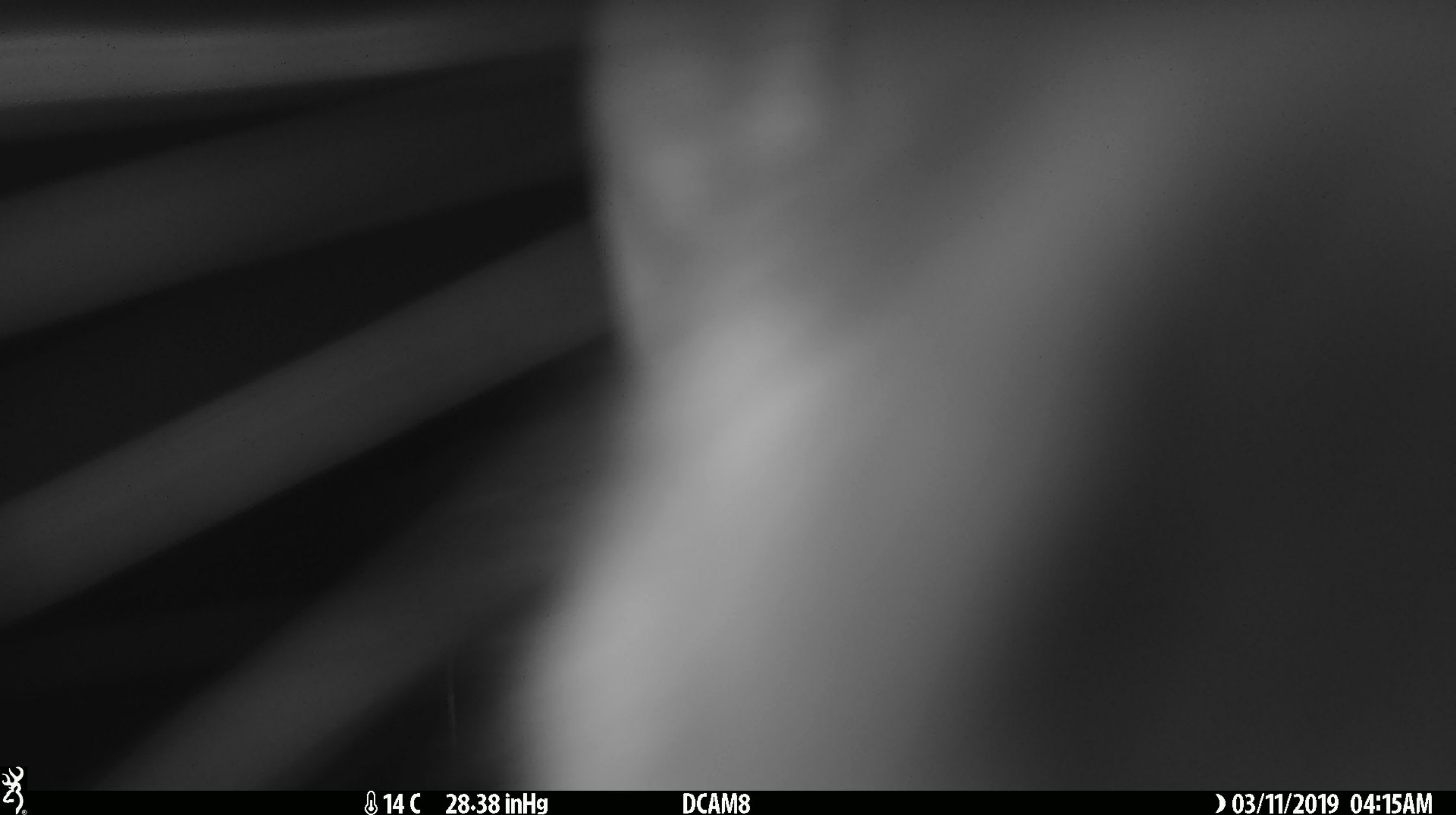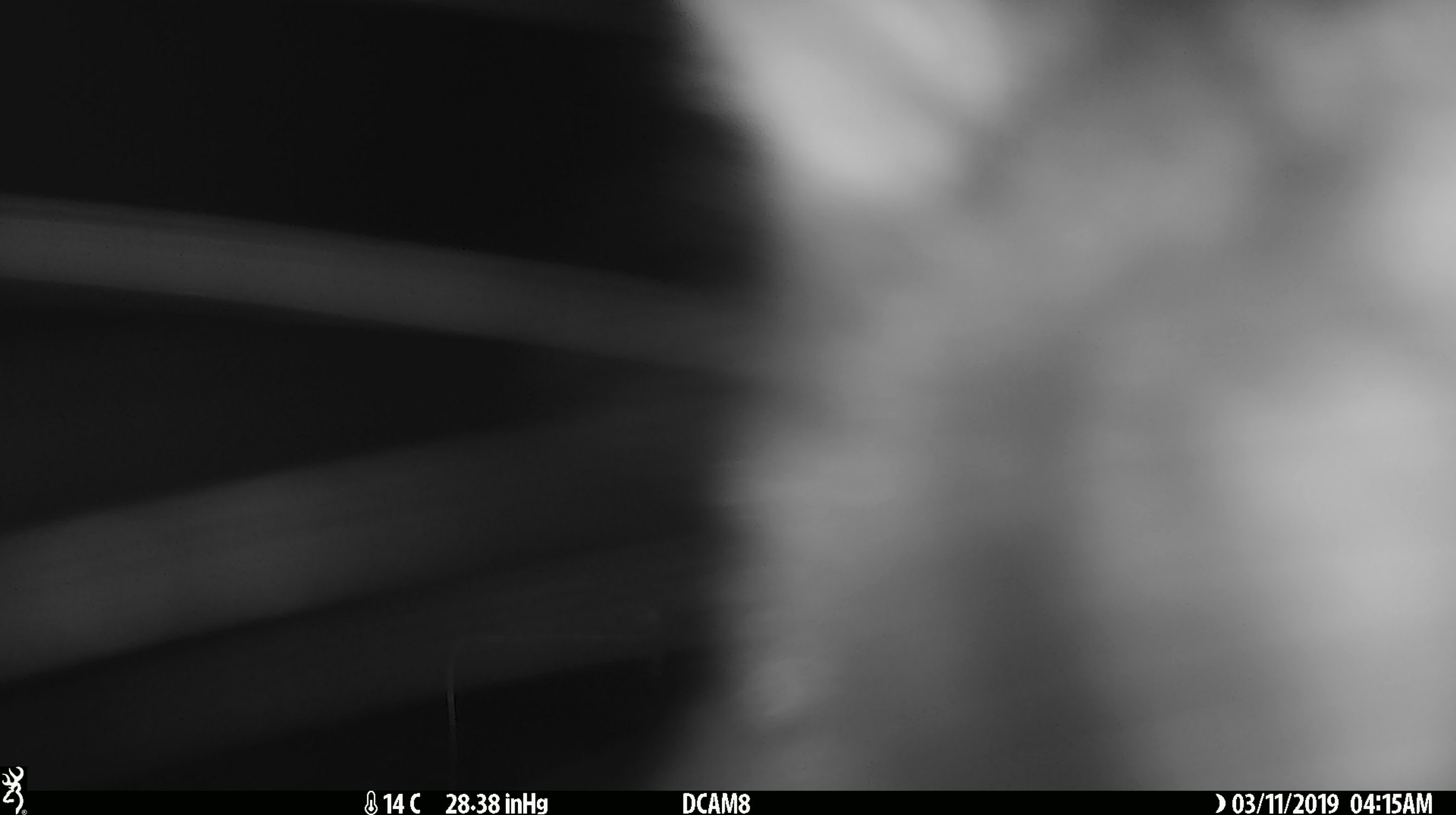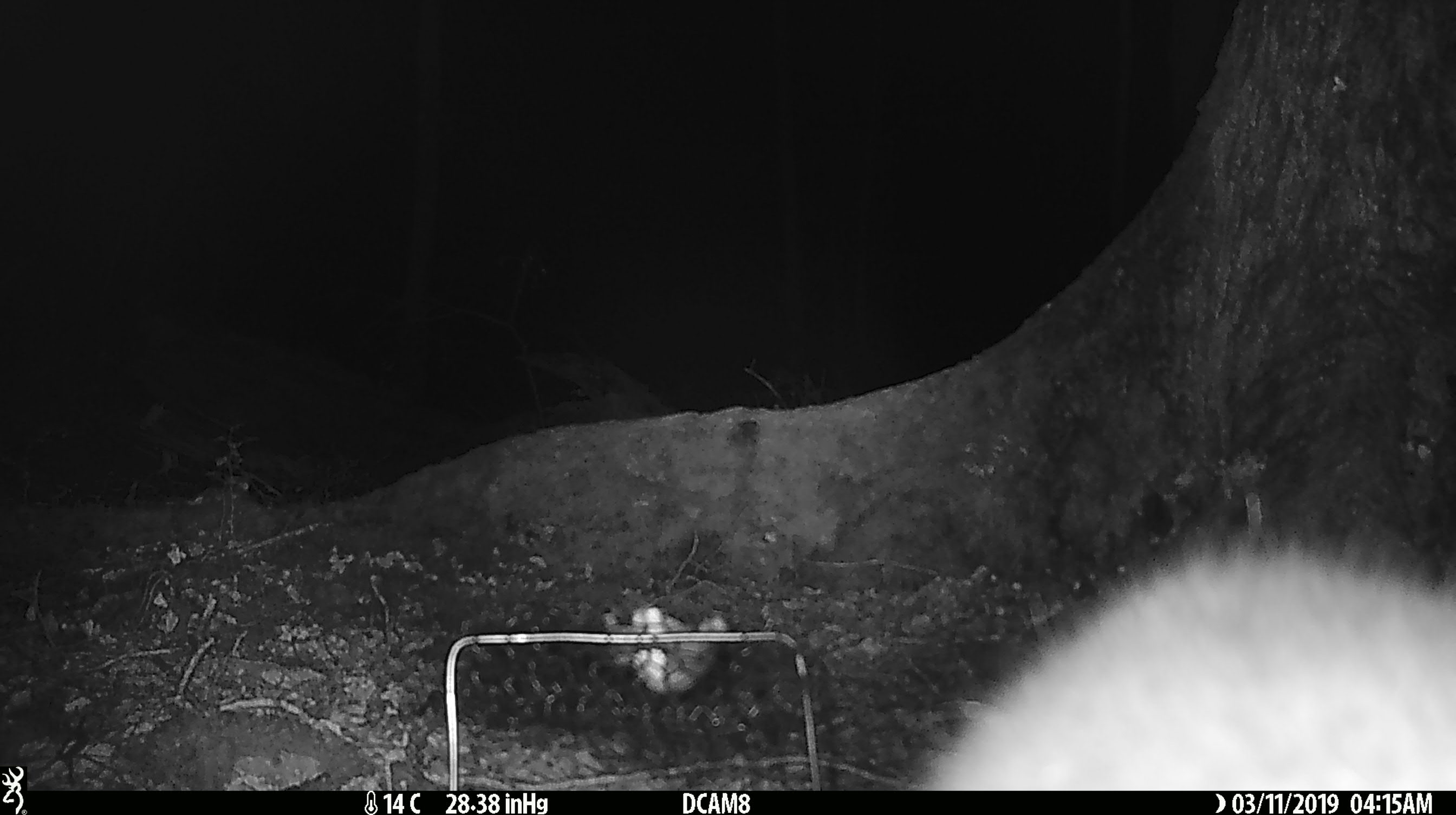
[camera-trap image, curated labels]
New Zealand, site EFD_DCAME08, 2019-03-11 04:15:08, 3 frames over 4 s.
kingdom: Animalia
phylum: Chordata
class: Mammalia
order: Diprotodontia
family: Phalangeridae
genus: Trichosurus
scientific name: Trichosurus vulpecula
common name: common brushtail possum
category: possum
Possum (common brushtail possum) (Trichosurus vulpecula).